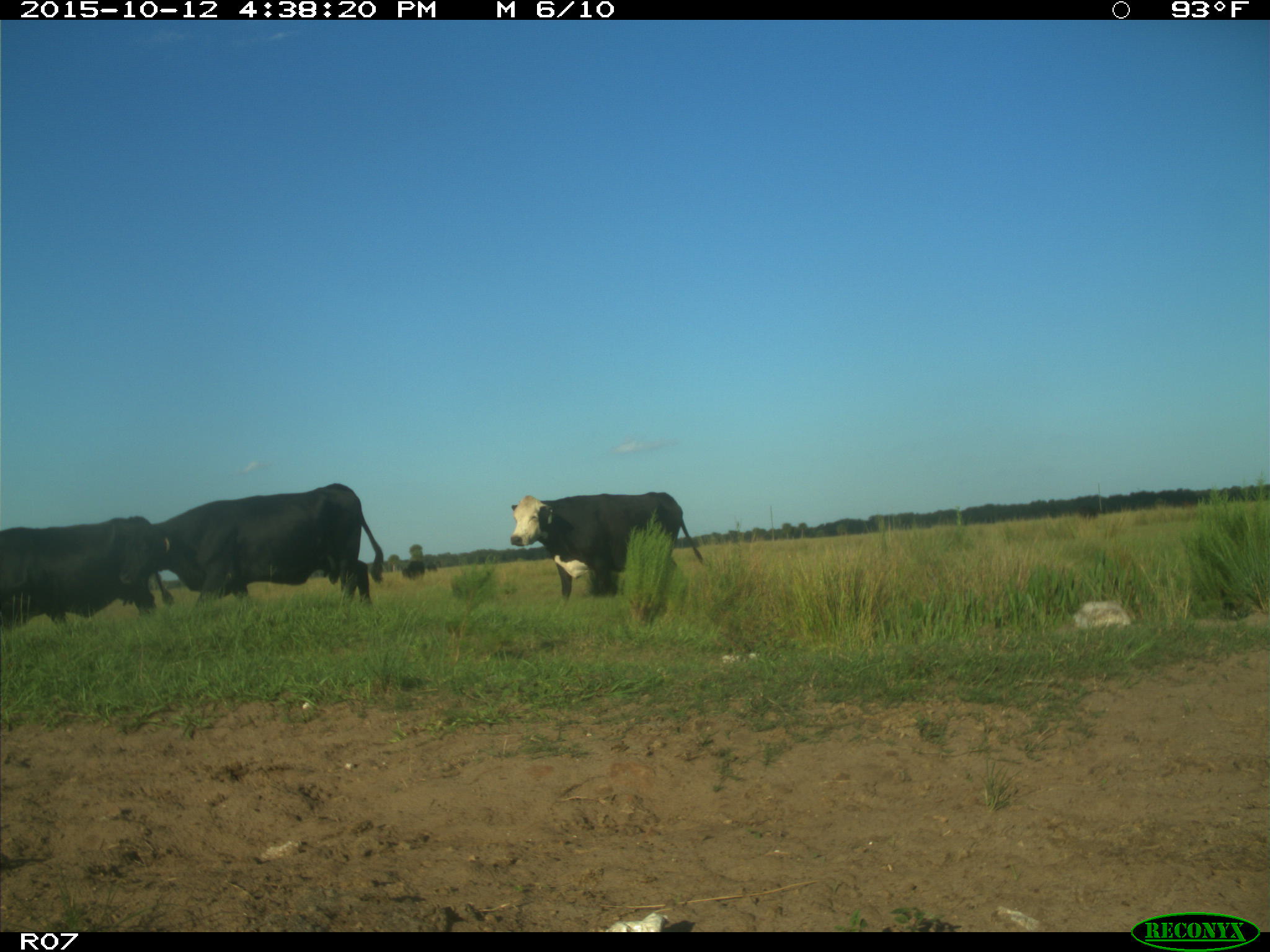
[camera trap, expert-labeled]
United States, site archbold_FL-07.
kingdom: Animalia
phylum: Chordata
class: Mammalia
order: Artiodactyla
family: Bovidae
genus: Bos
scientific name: Bos taurus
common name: domestic cow